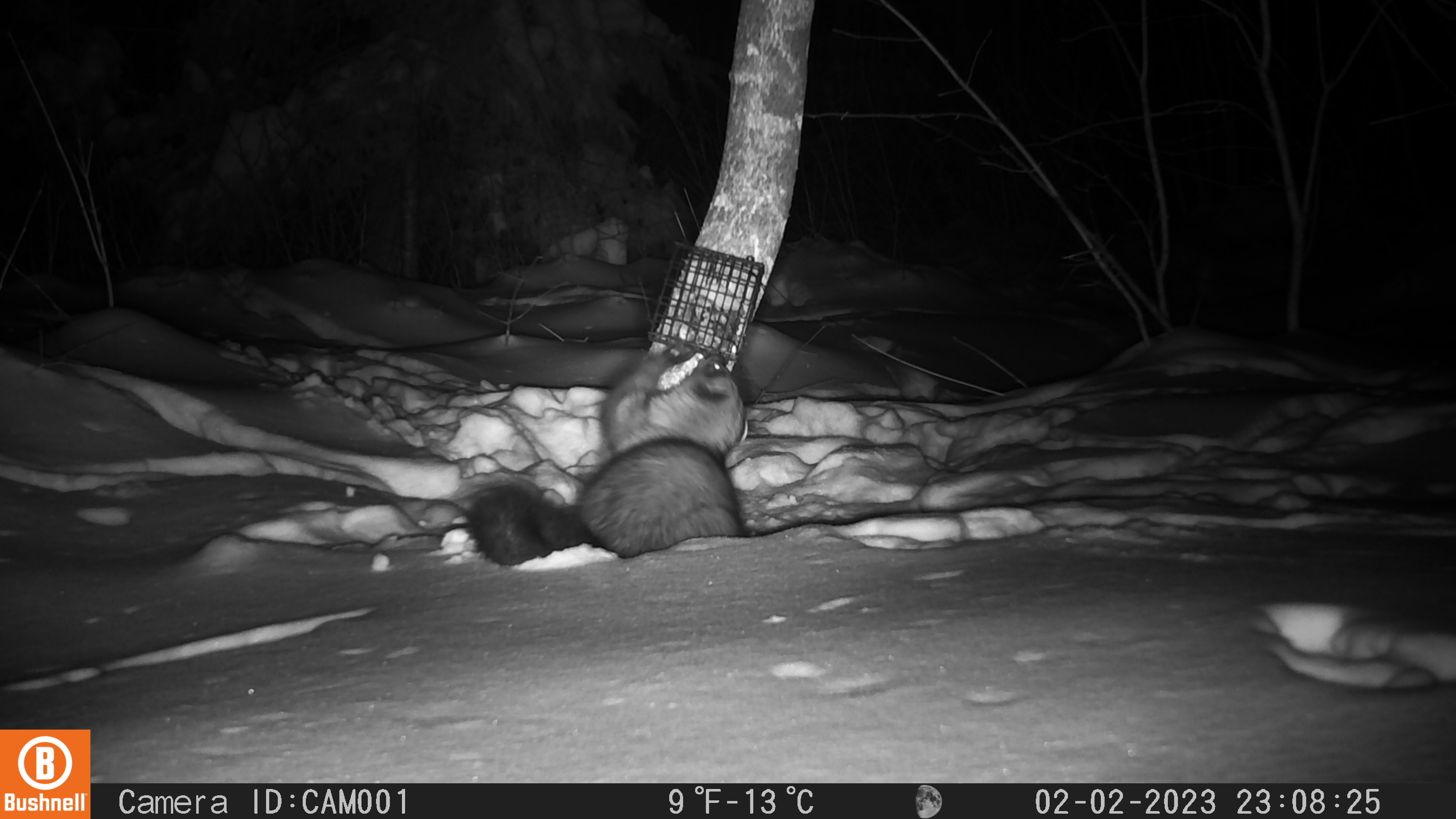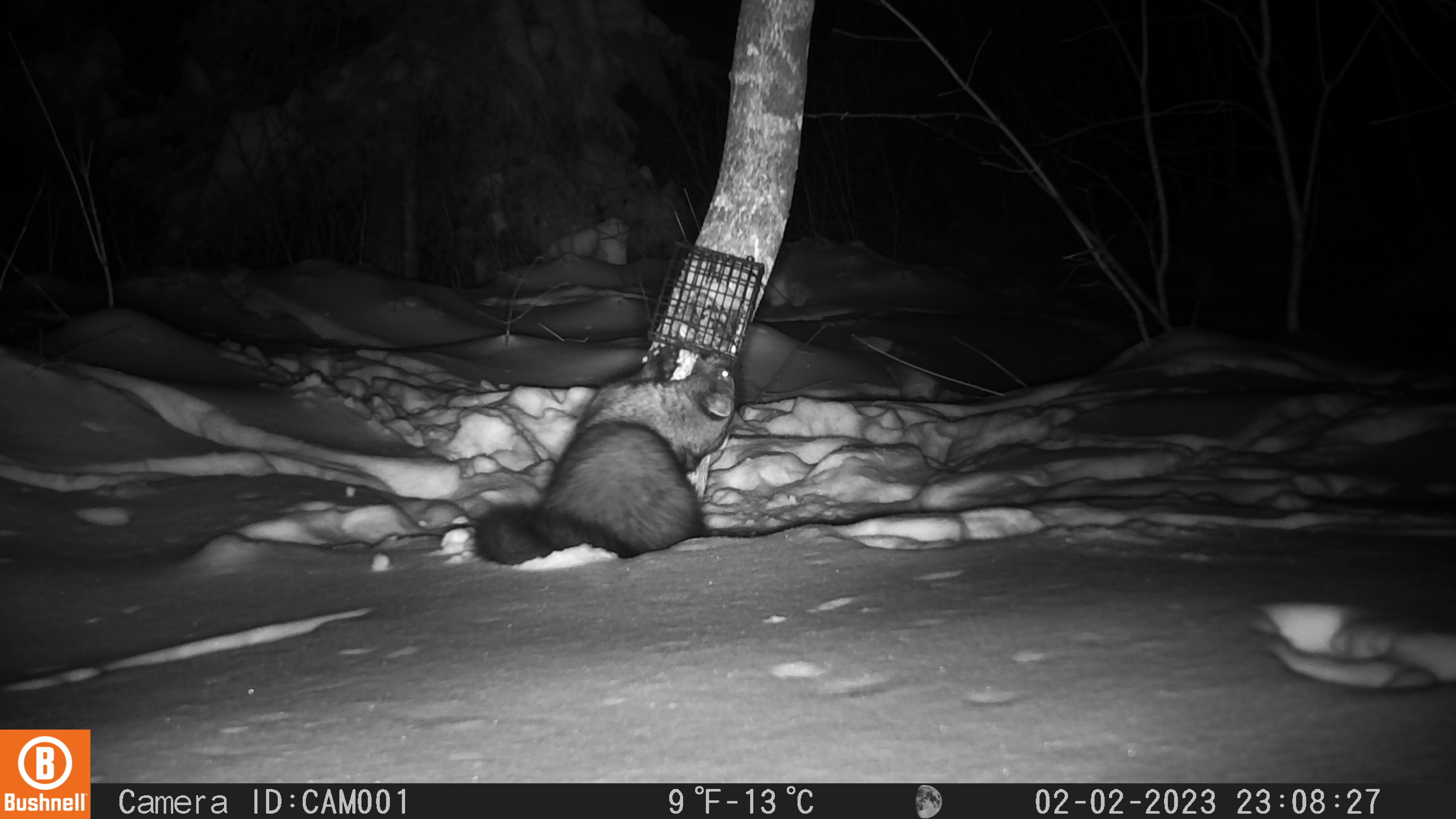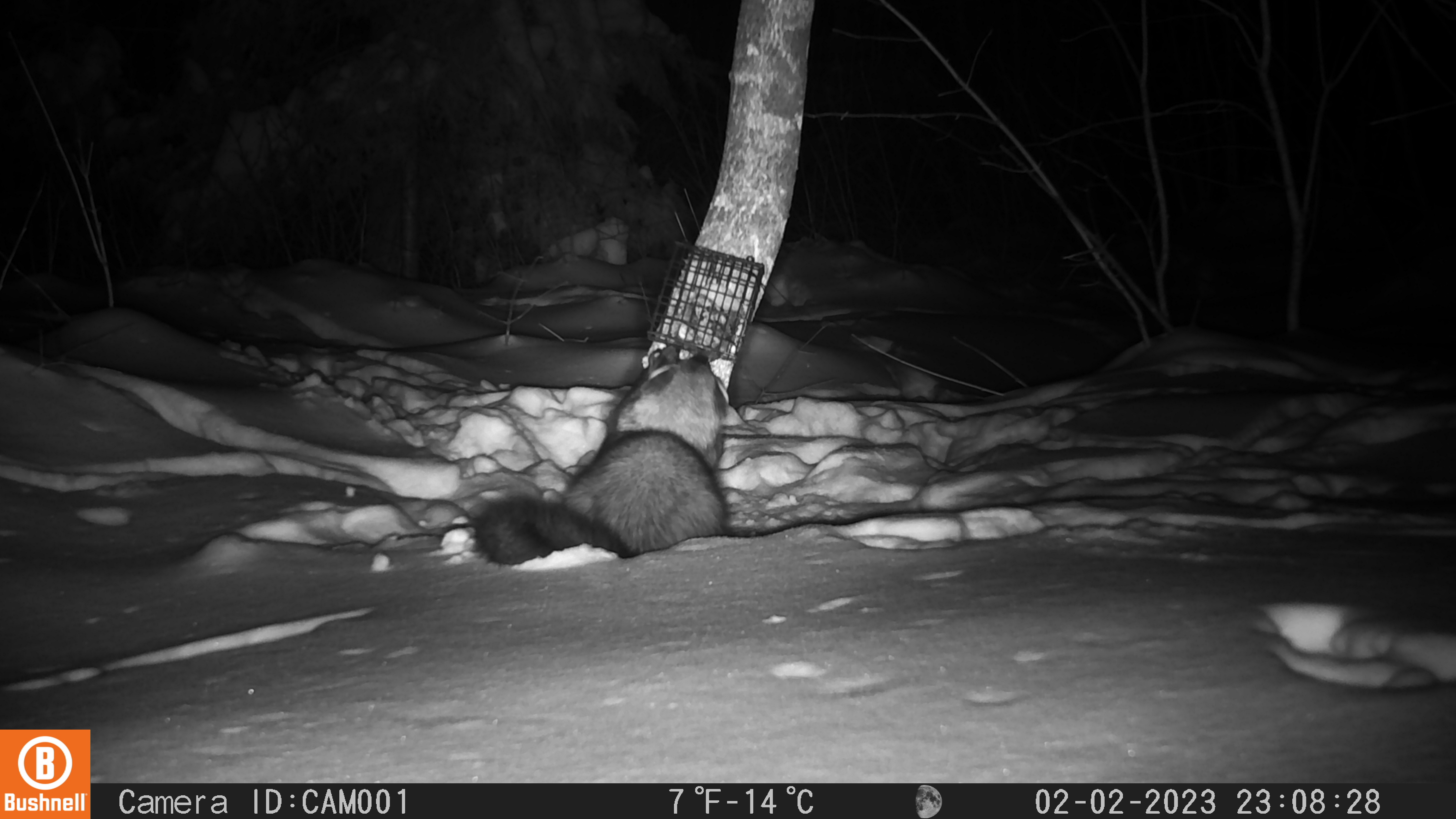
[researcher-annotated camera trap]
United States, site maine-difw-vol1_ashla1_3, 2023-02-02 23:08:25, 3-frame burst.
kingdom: Animalia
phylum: Chordata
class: Mammalia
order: Carnivora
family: Mustelidae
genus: Pekania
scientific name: Pekania pennanti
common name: fisher